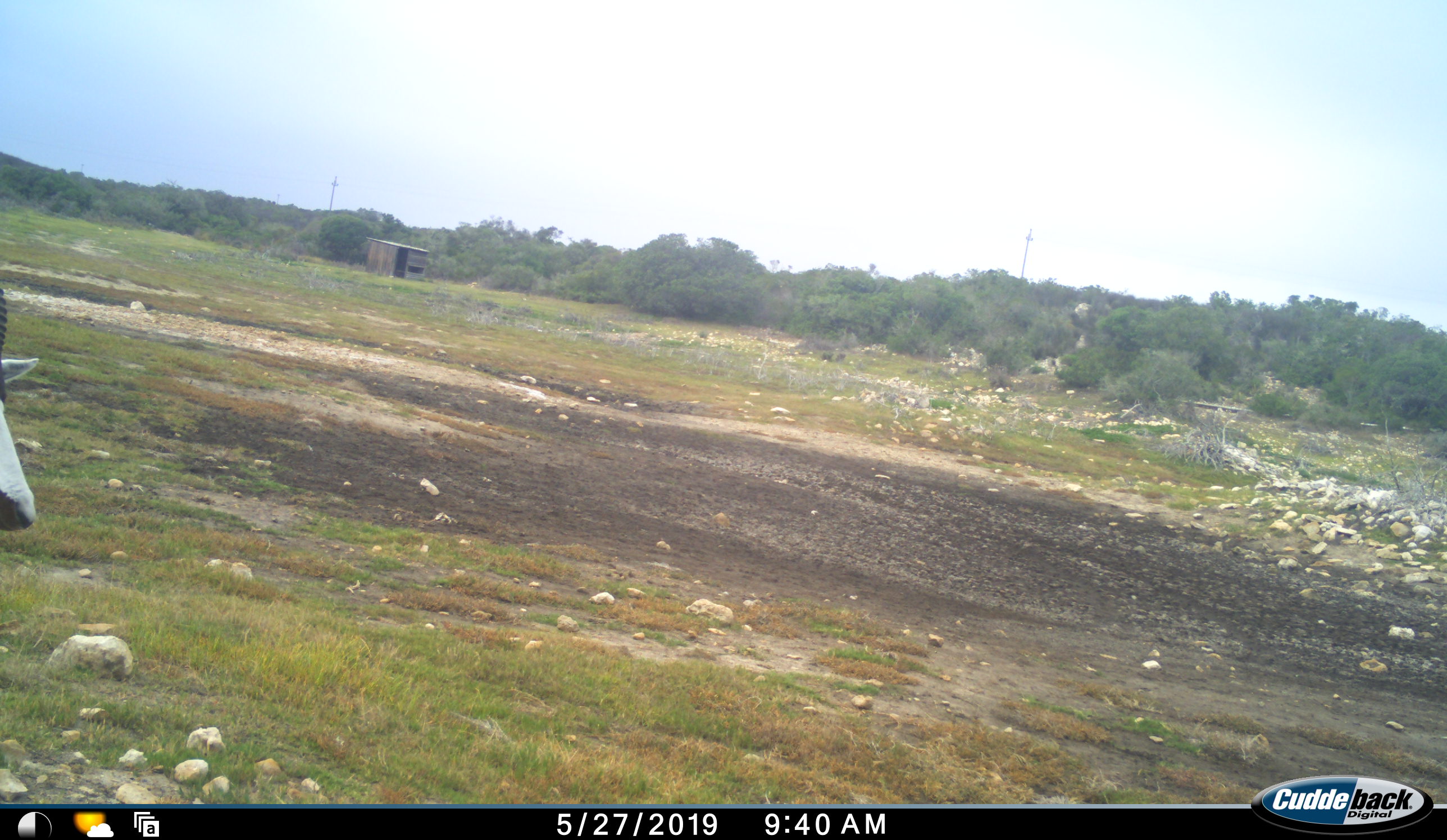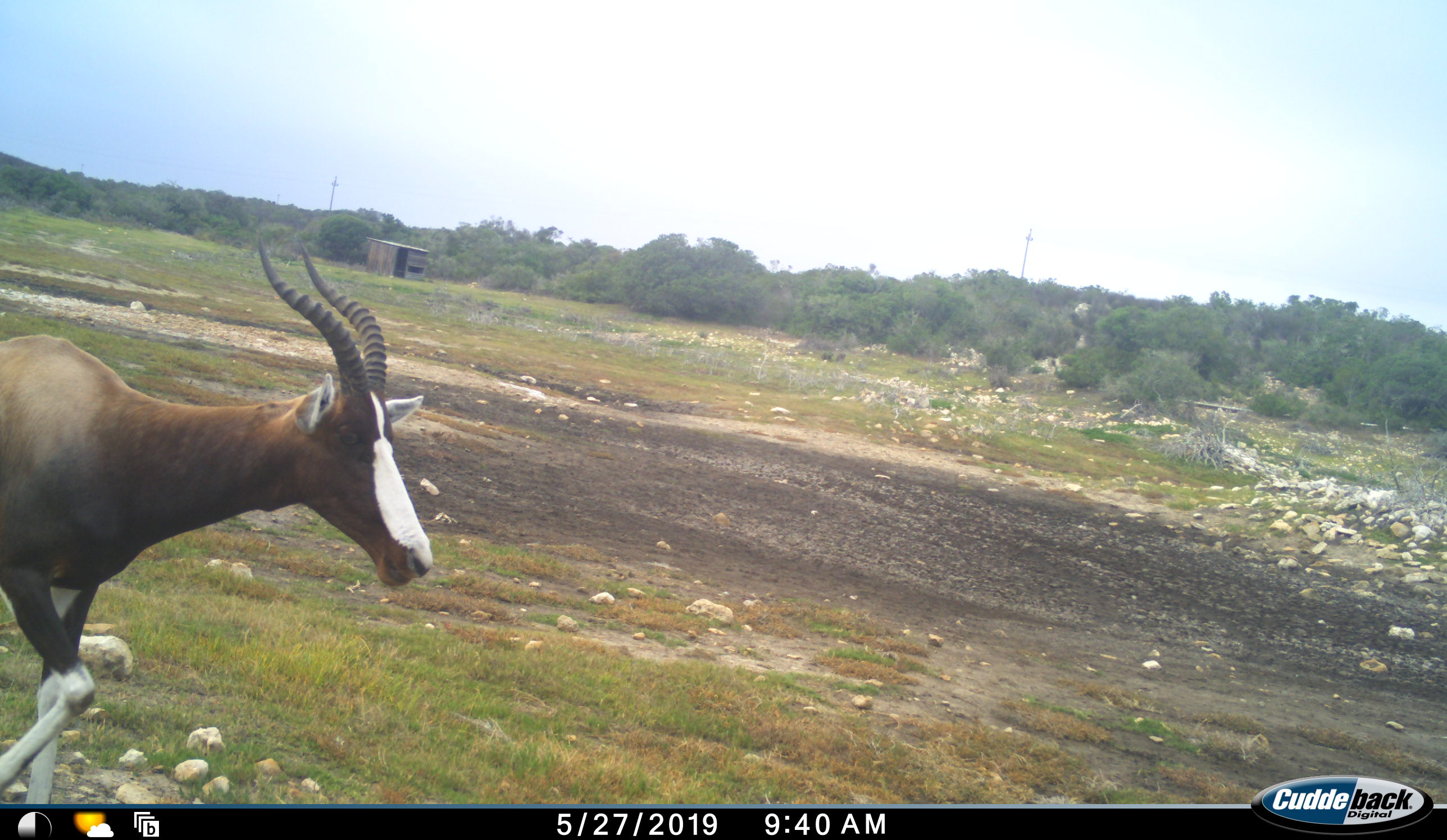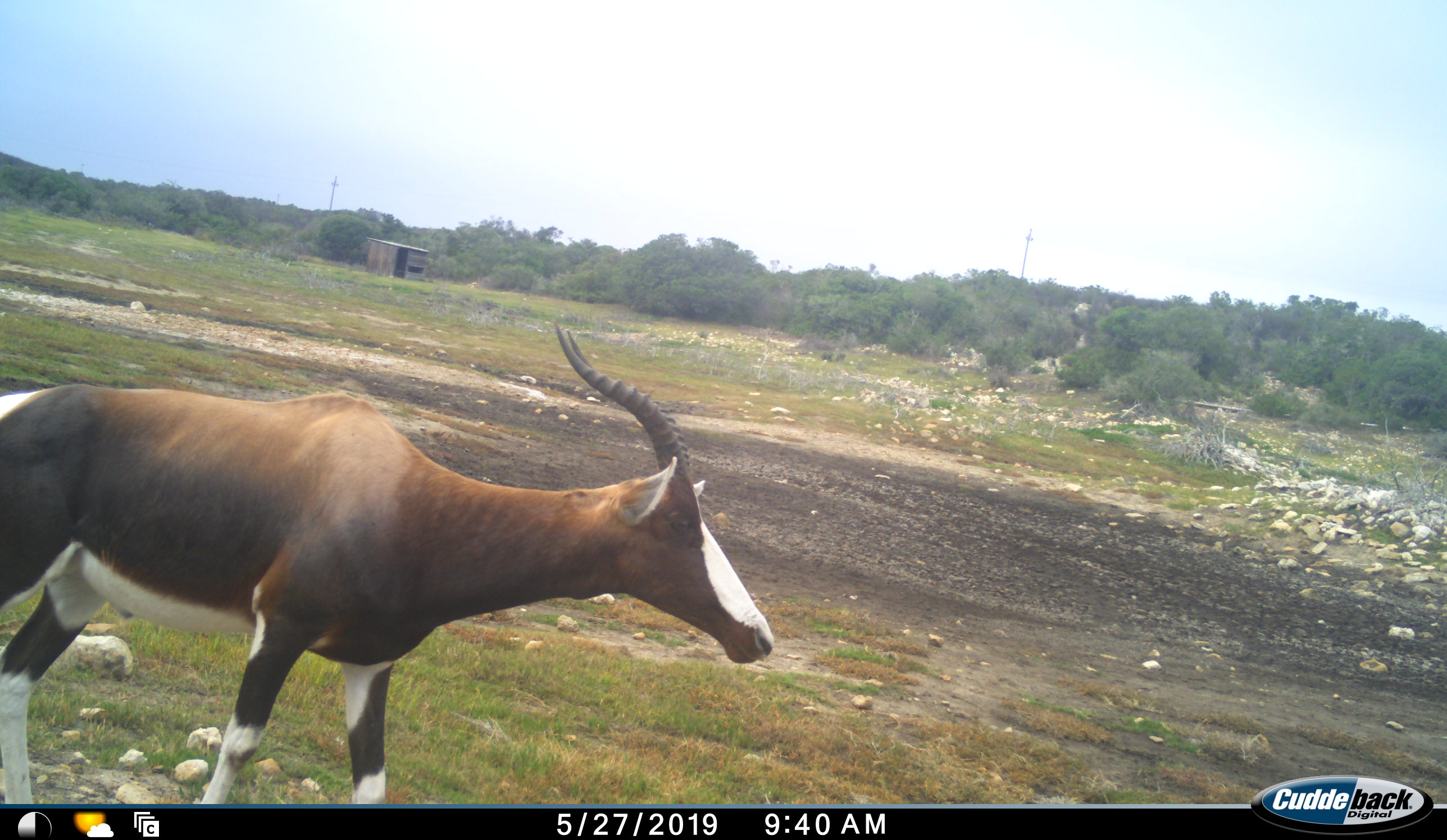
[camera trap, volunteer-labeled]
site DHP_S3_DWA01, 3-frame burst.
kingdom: Animalia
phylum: Chordata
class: Mammalia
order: Artiodactyla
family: Bovidae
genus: Damaliscus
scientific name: Damaliscus pygargus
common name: bontebok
Bontebok (Damaliscus pygargus), count 1. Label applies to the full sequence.